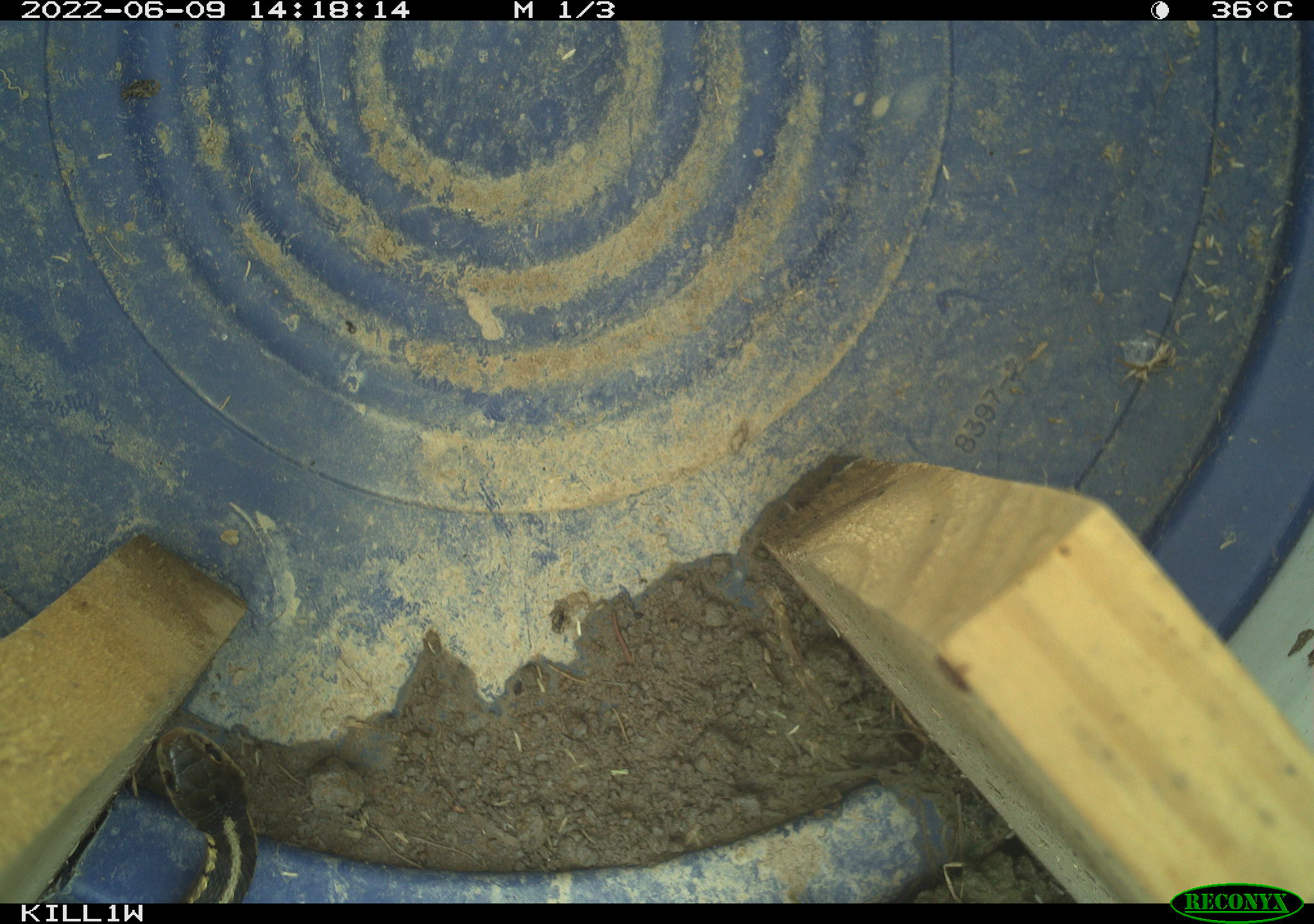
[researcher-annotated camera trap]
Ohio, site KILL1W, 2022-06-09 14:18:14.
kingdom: Animalia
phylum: Chordata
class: Reptilia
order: Squamata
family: Colubridae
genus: Thamnophis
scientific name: Thamnophis sirtalis sirtalis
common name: eastern gartersnake